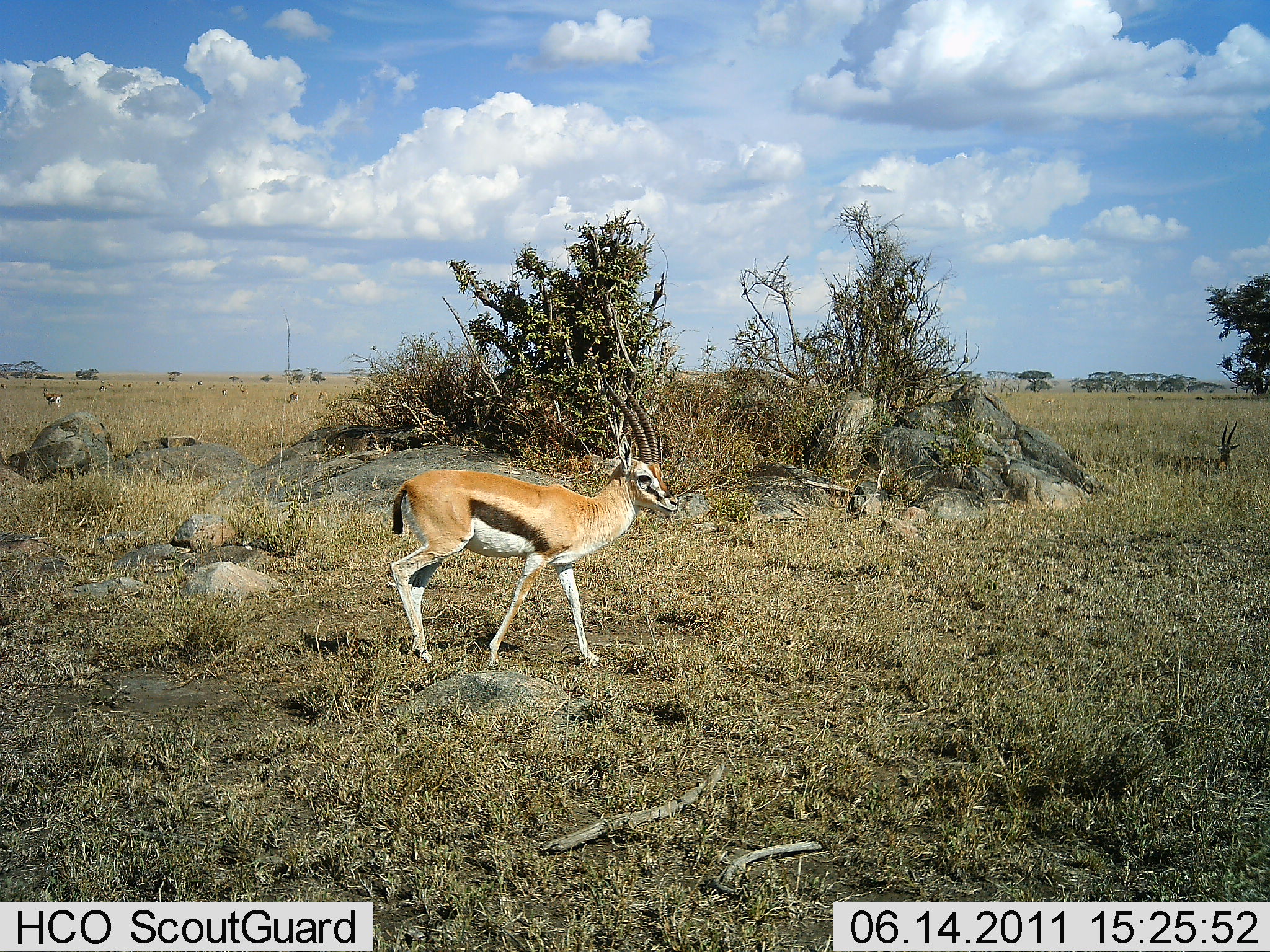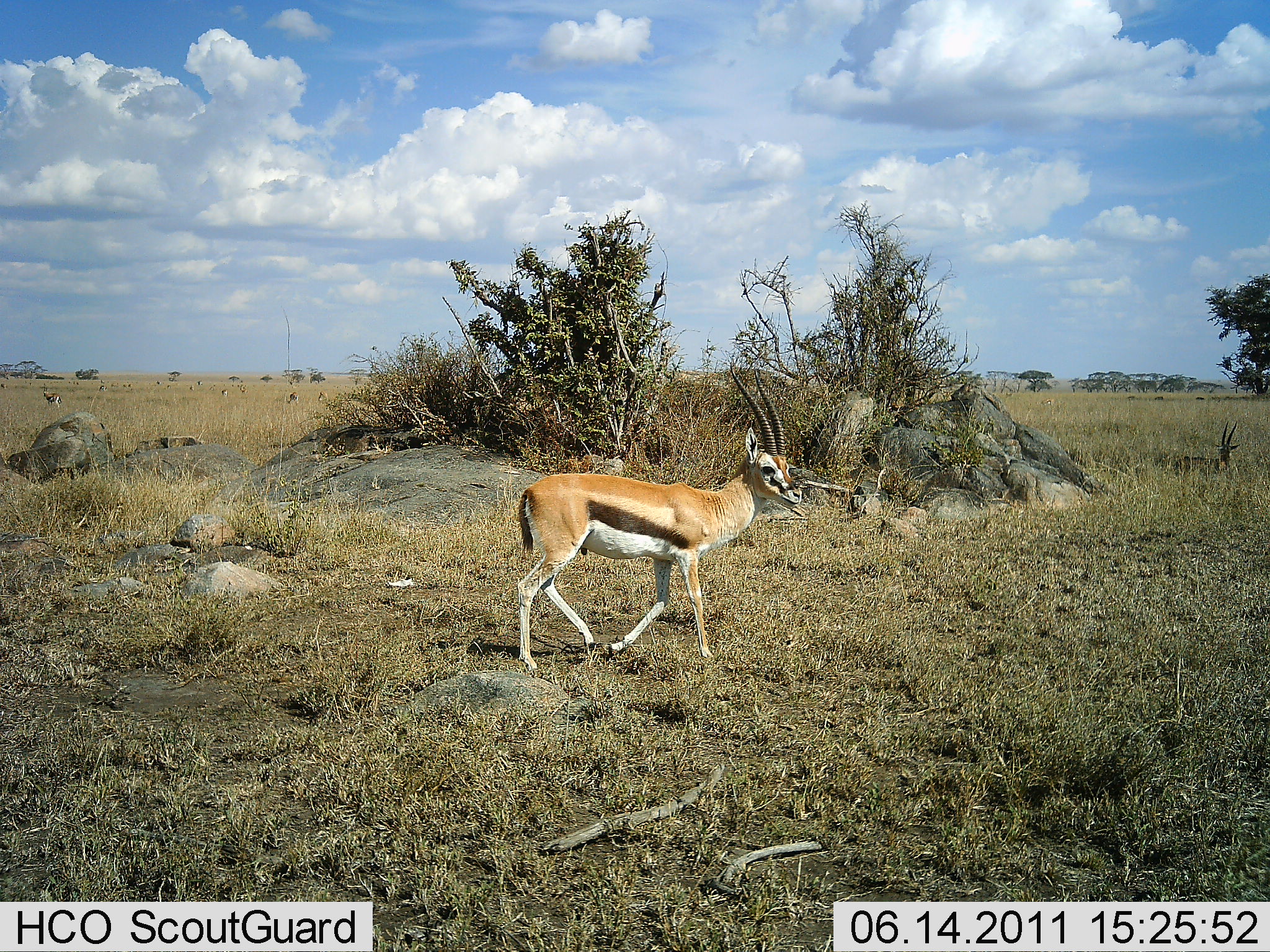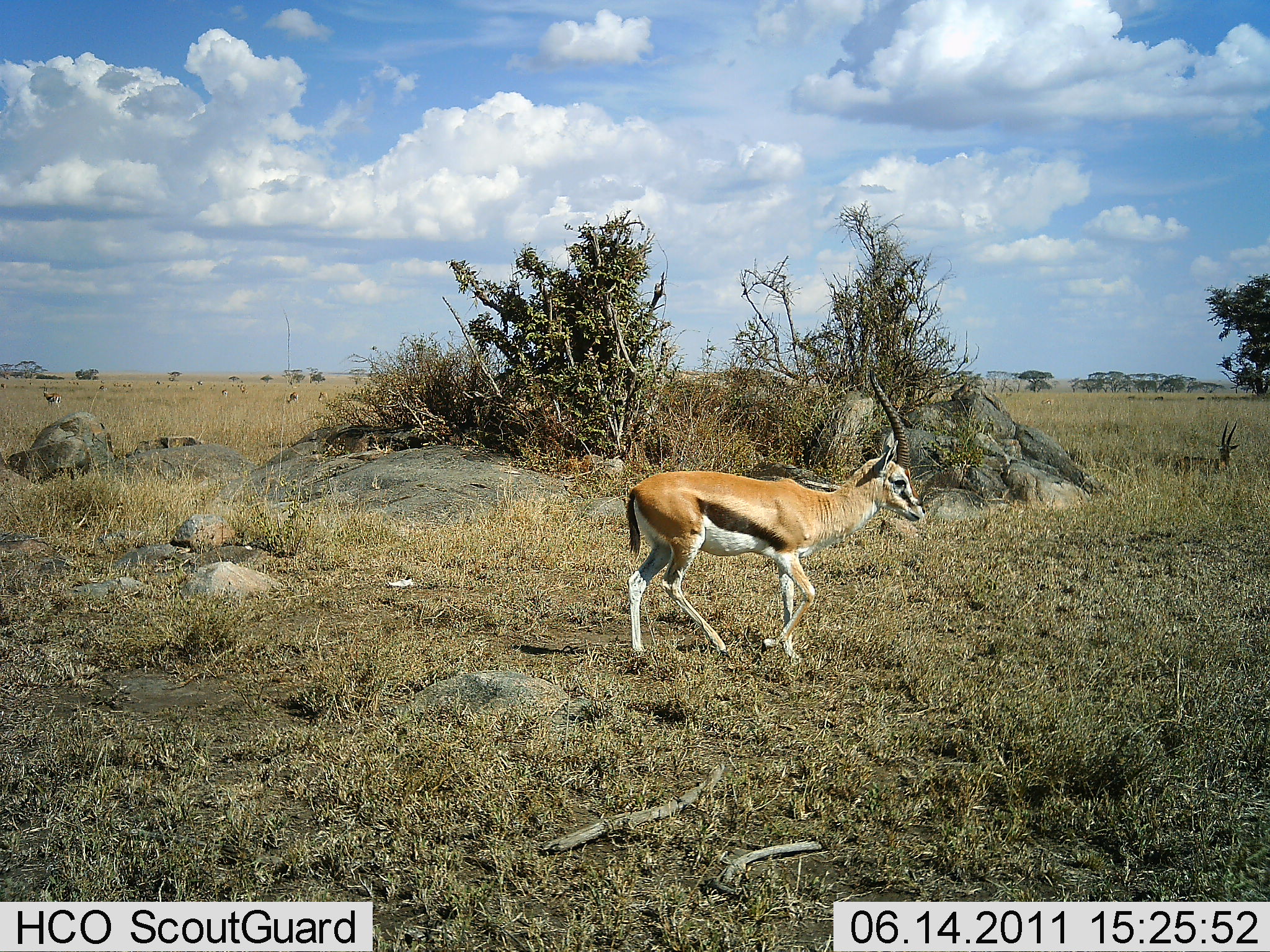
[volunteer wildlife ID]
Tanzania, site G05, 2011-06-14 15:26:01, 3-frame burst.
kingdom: Animalia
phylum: Chordata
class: Mammalia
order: Artiodactyla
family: Bovidae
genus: Eudorcas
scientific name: Eudorcas thomsonii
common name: thomson's gazelle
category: gazellethomsons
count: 1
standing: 36%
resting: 36%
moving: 100%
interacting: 9%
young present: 0%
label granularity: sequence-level